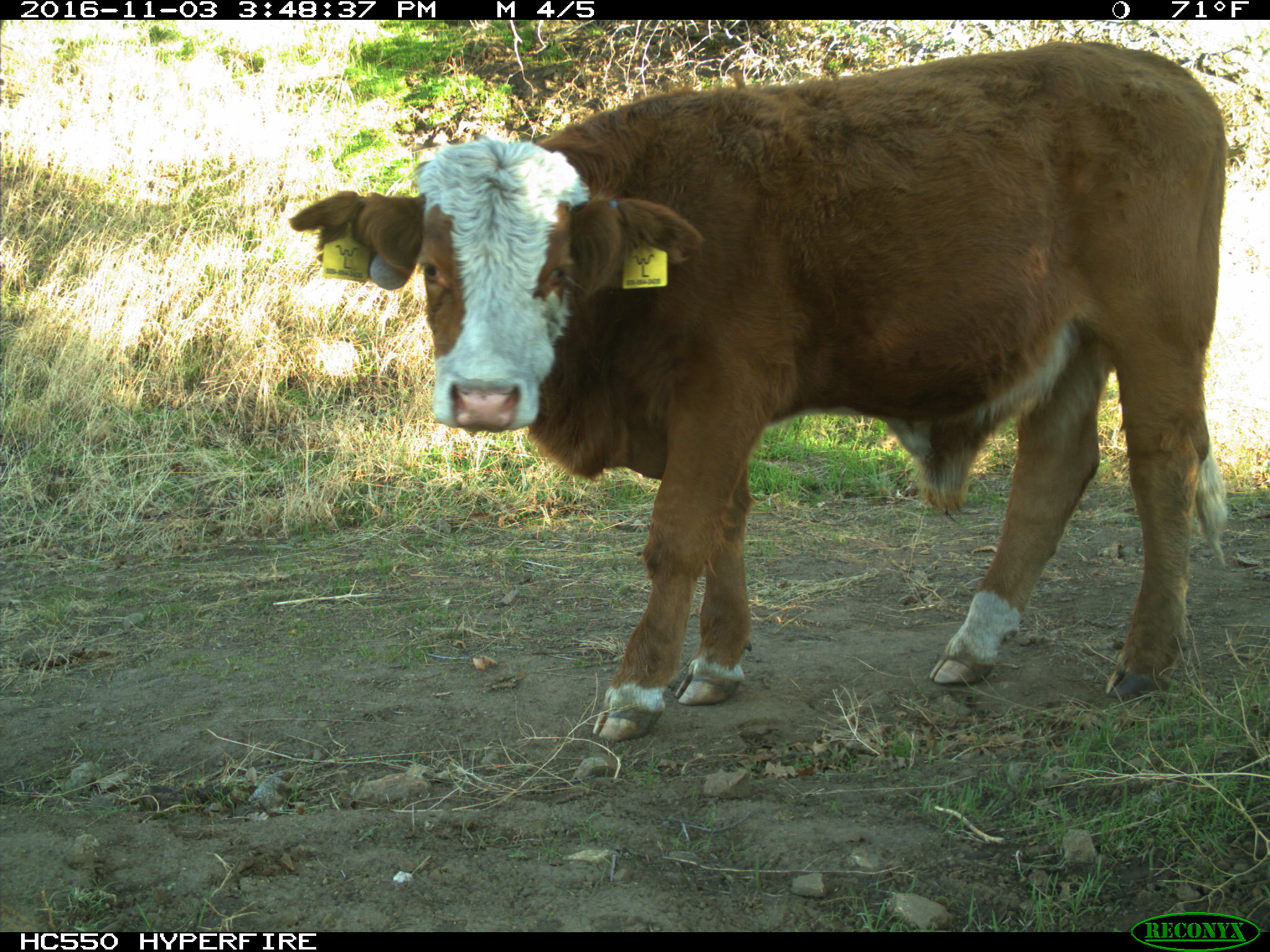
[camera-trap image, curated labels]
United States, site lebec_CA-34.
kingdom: Animalia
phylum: Chordata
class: Mammalia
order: Artiodactyla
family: Bovidae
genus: Bos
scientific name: Bos taurus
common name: domestic cow